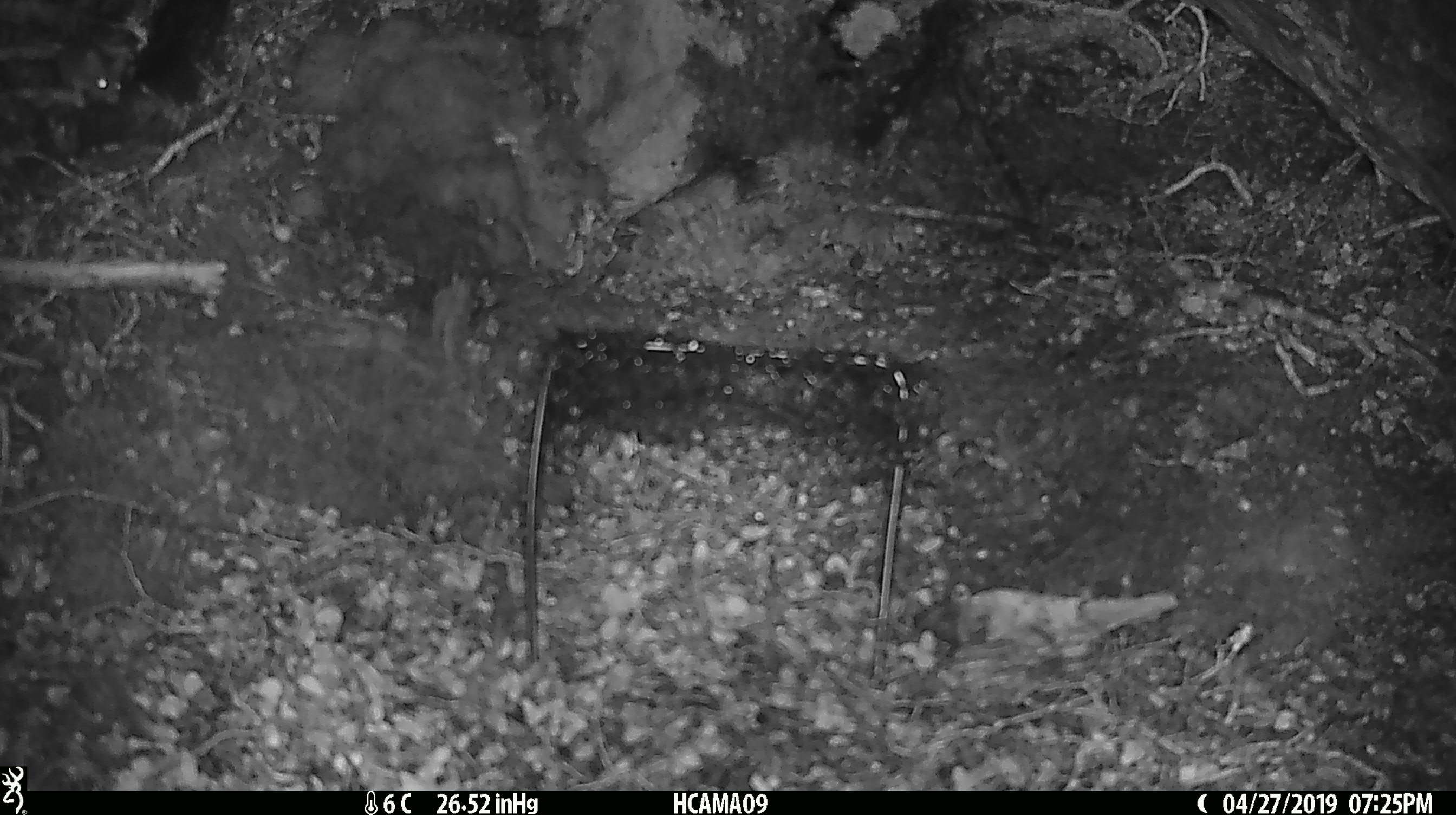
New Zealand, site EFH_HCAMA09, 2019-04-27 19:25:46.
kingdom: Animalia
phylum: Chordata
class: Mammalia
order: Rodentia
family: Muridae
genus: Mus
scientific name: Mus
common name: mouse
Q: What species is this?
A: Mouse (Mus).